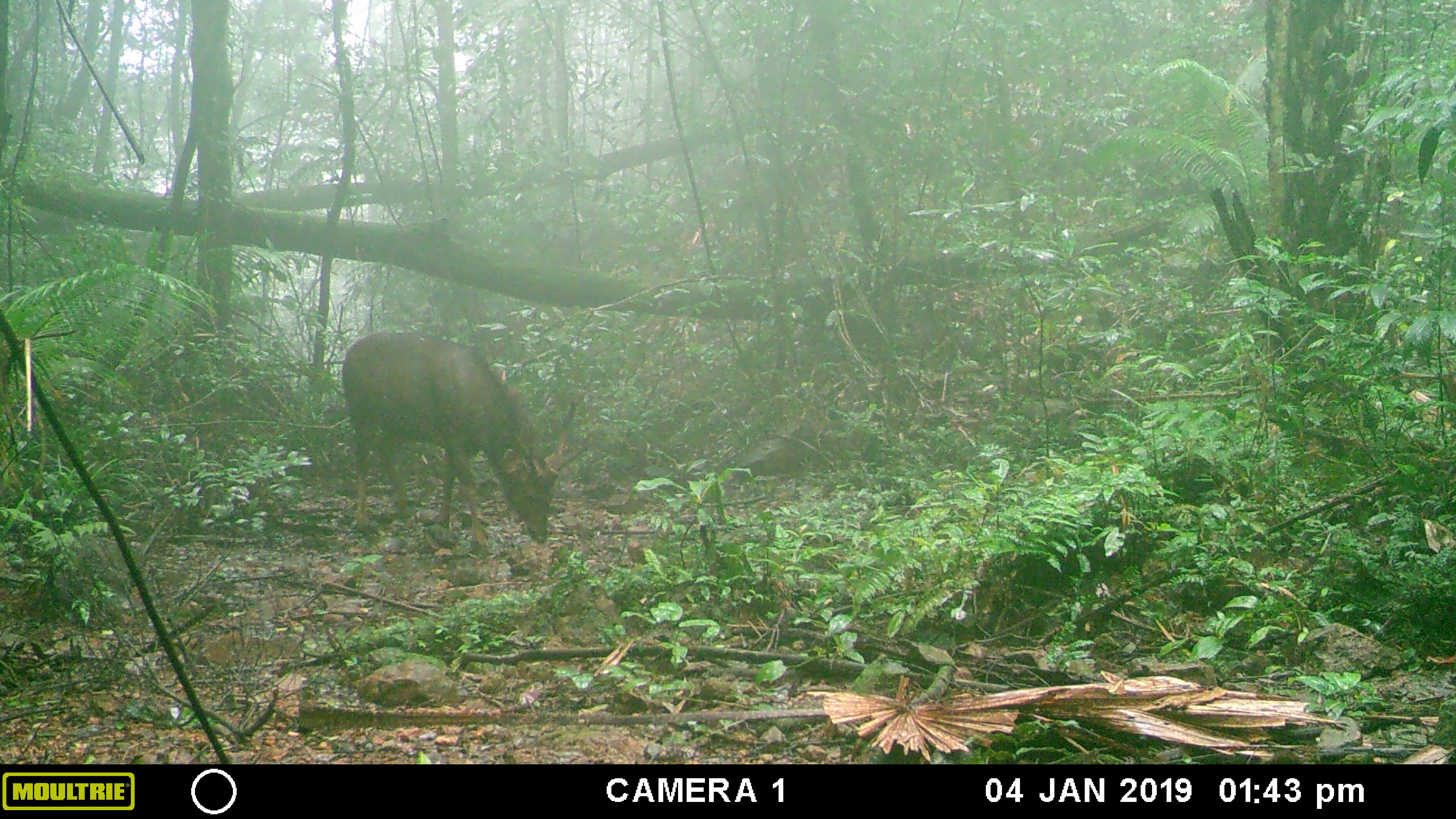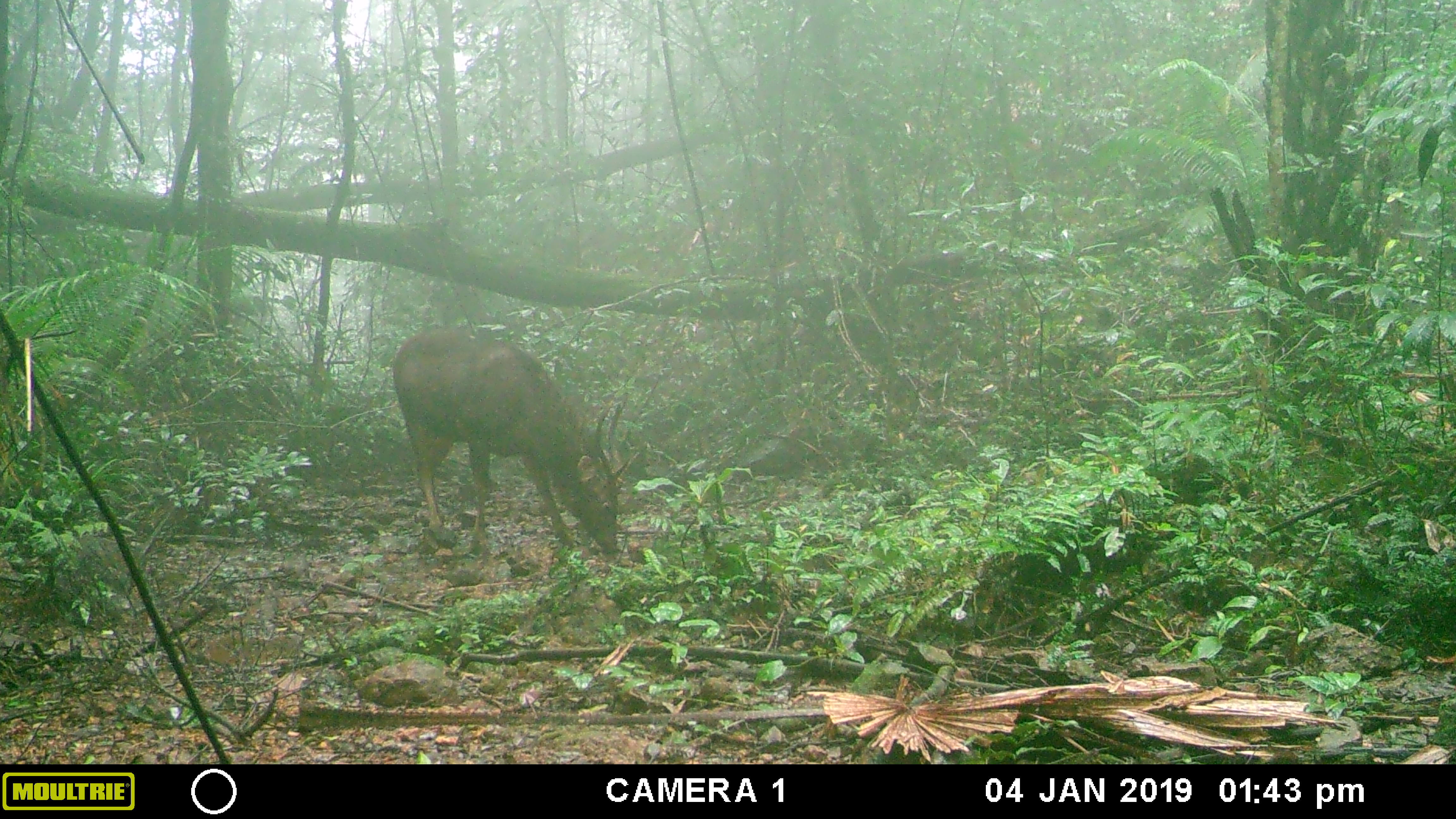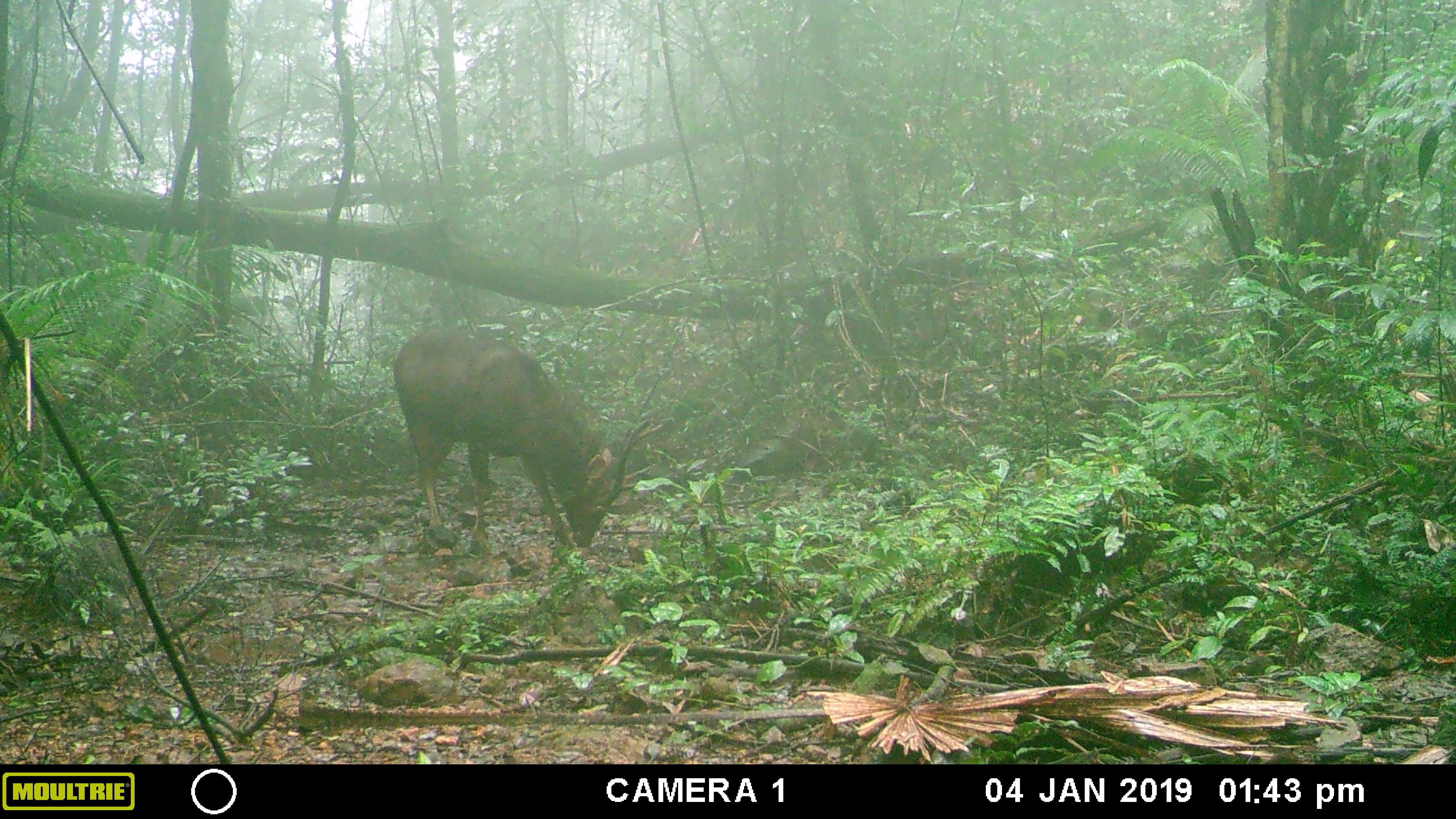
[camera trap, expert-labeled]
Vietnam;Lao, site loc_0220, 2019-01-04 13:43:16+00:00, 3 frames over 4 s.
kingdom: Animalia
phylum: Chordata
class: Mammalia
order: Artiodactyla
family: Cervidae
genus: Rusa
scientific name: Rusa unicolor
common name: sambar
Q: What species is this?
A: Sambar (Rusa unicolor).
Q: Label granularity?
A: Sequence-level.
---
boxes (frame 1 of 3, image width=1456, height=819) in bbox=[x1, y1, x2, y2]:
sambar: bbox=[341, 330, 594, 555]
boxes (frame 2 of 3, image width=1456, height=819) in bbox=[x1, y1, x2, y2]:
sambar: bbox=[392, 324, 639, 556]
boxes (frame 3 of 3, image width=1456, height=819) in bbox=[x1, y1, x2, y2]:
sambar: bbox=[392, 326, 673, 560]